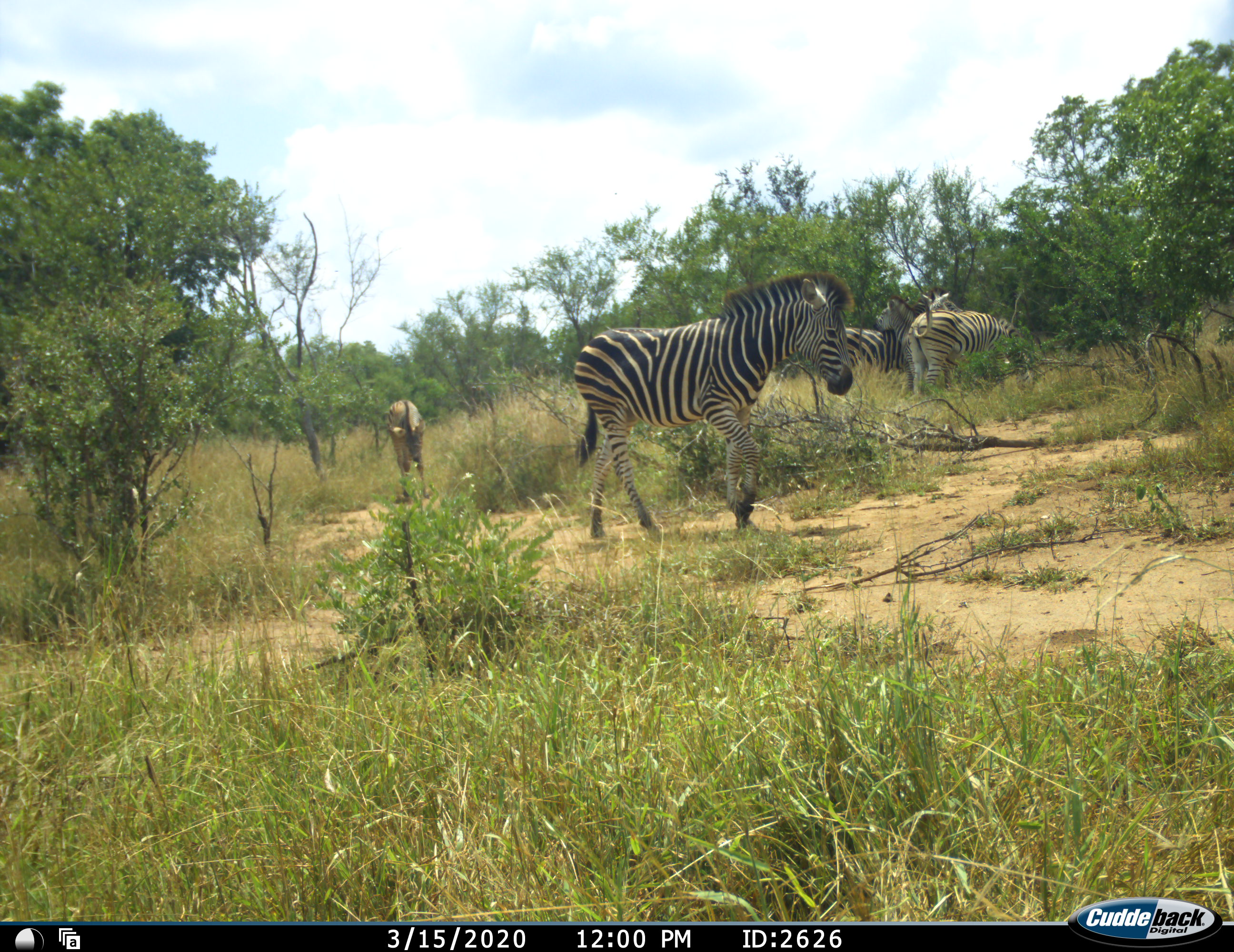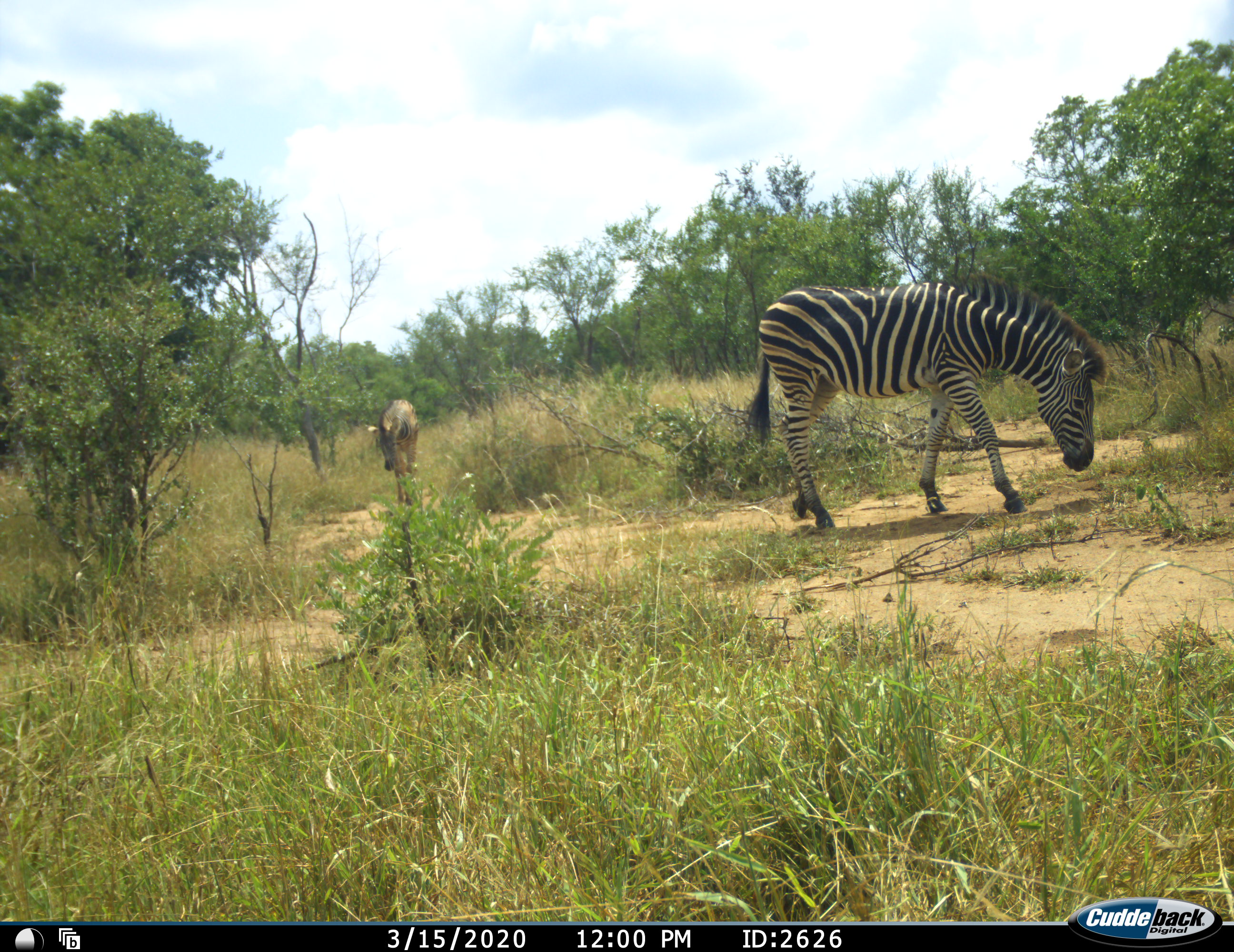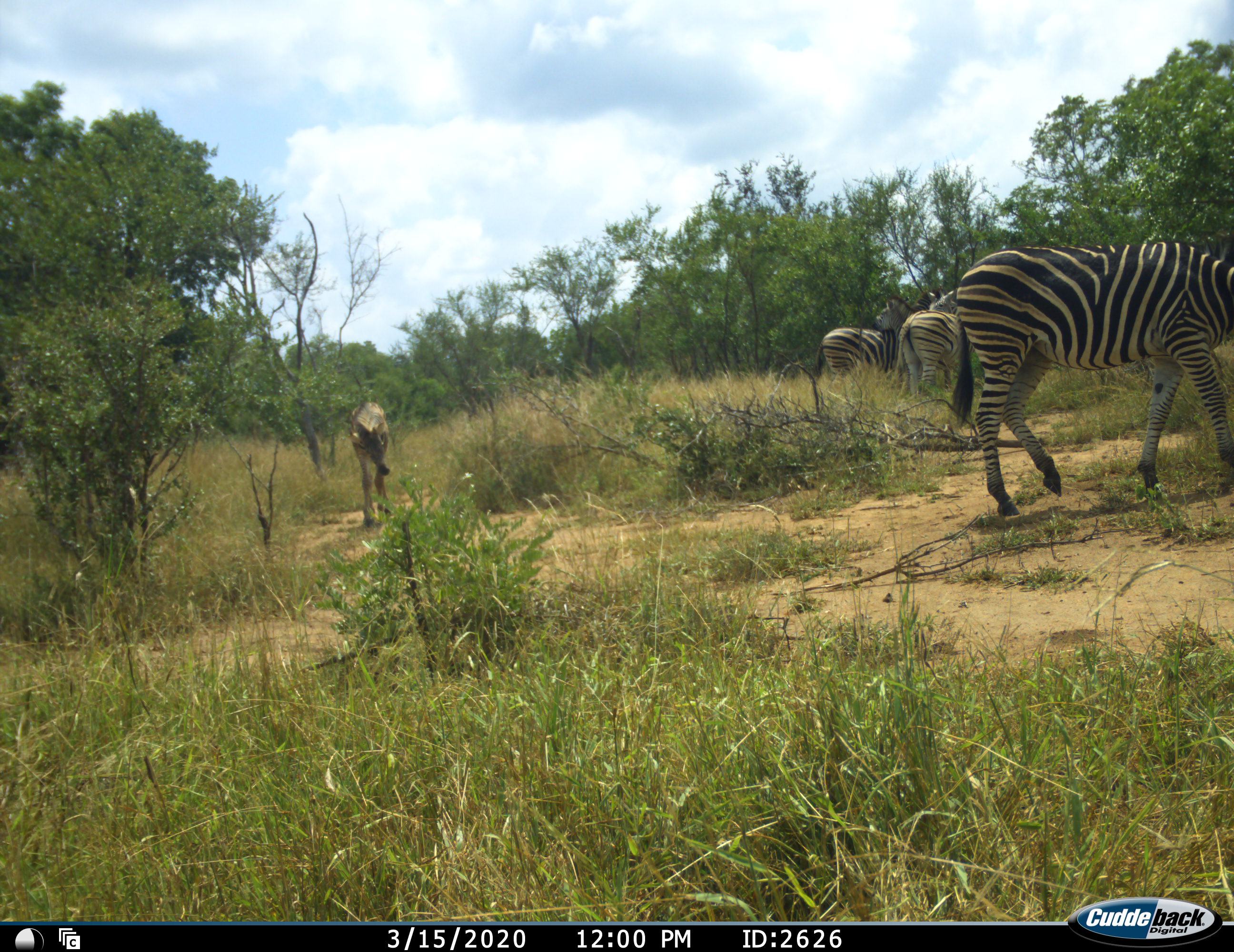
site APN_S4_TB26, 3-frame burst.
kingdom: Animalia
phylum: Chordata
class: Mammalia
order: Perissodactyla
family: Equidae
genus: Equus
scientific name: Equus quagga burchellii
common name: burchell's zebra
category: zebraburchells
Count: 5.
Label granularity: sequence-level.